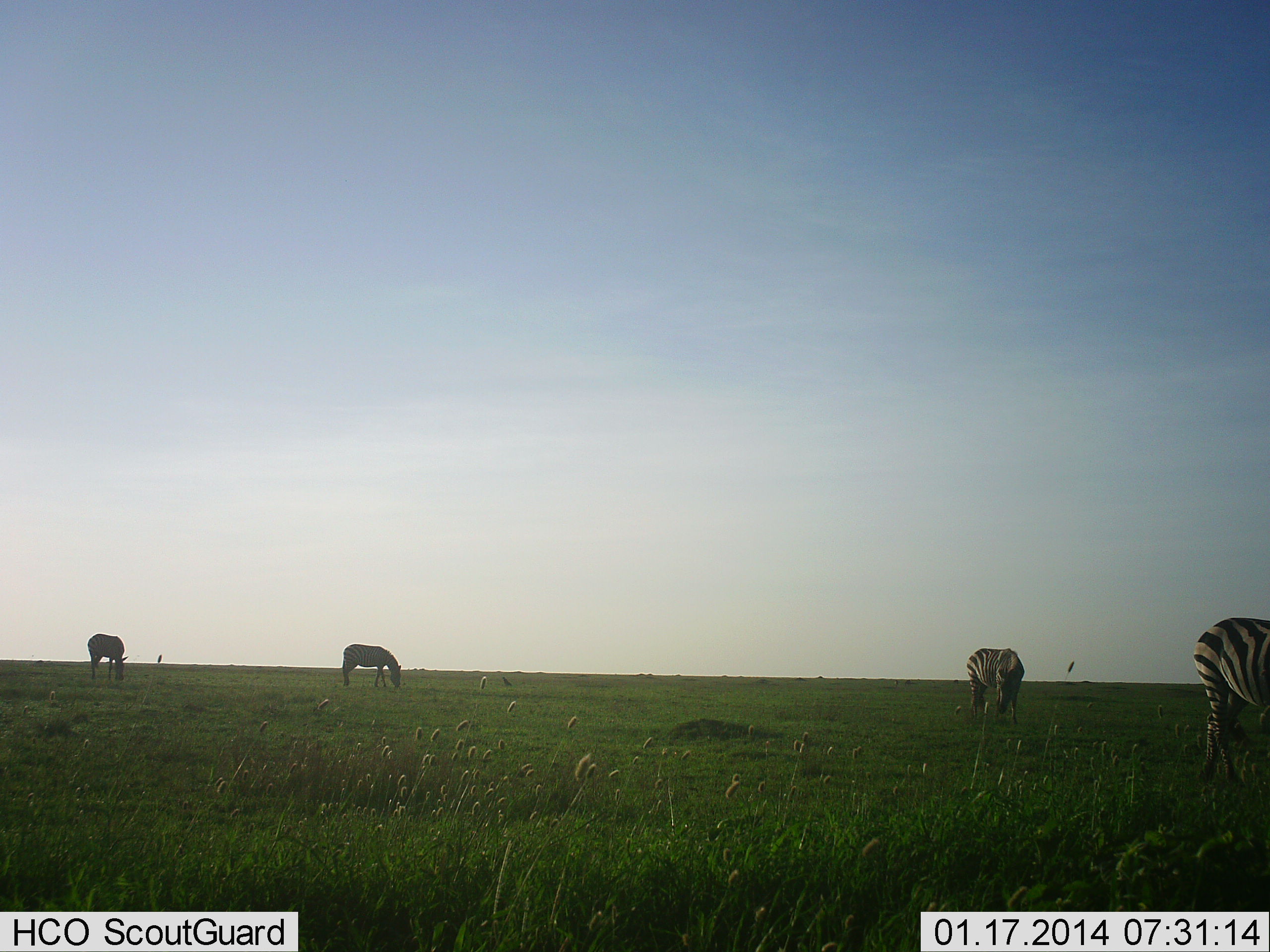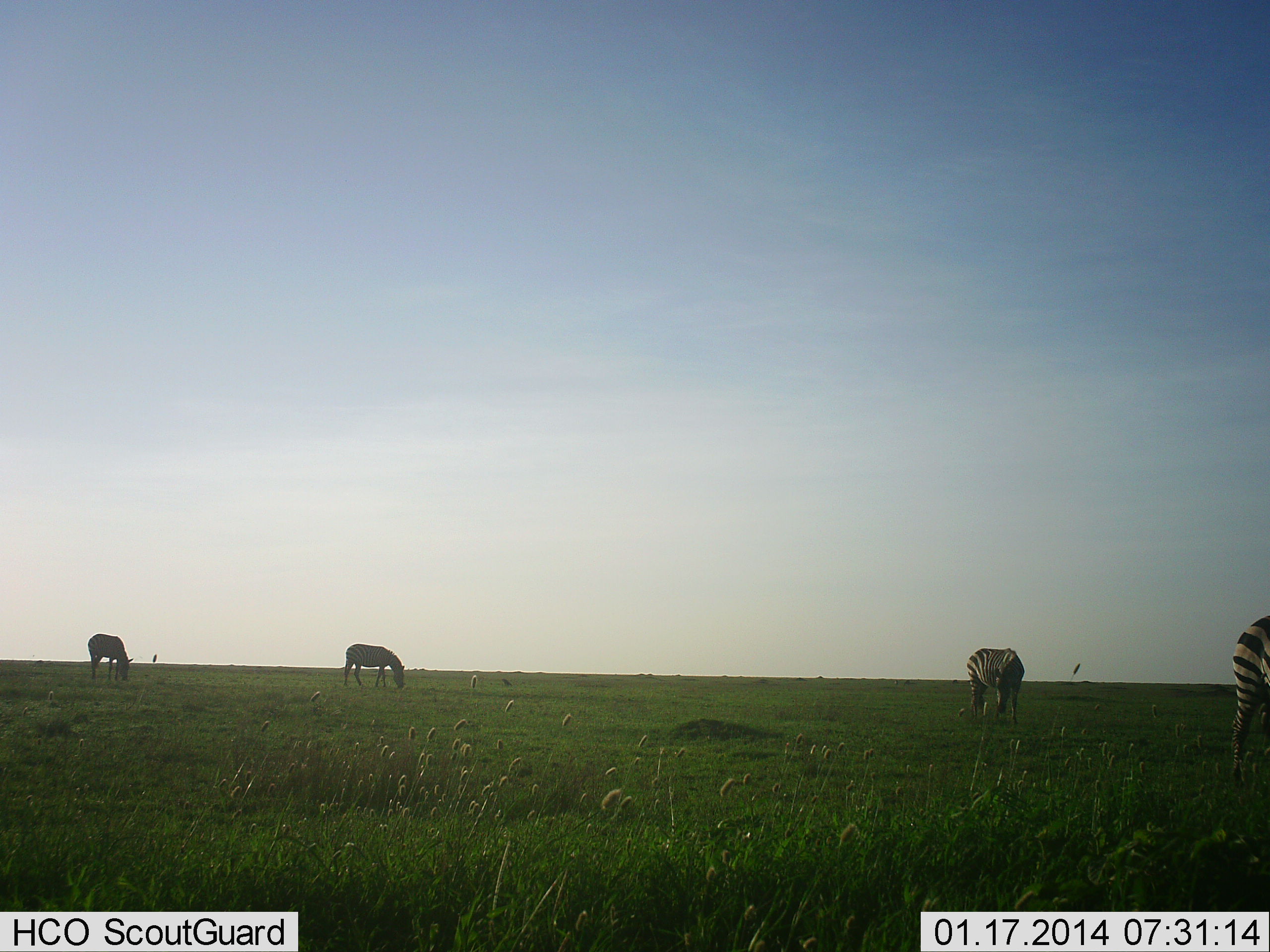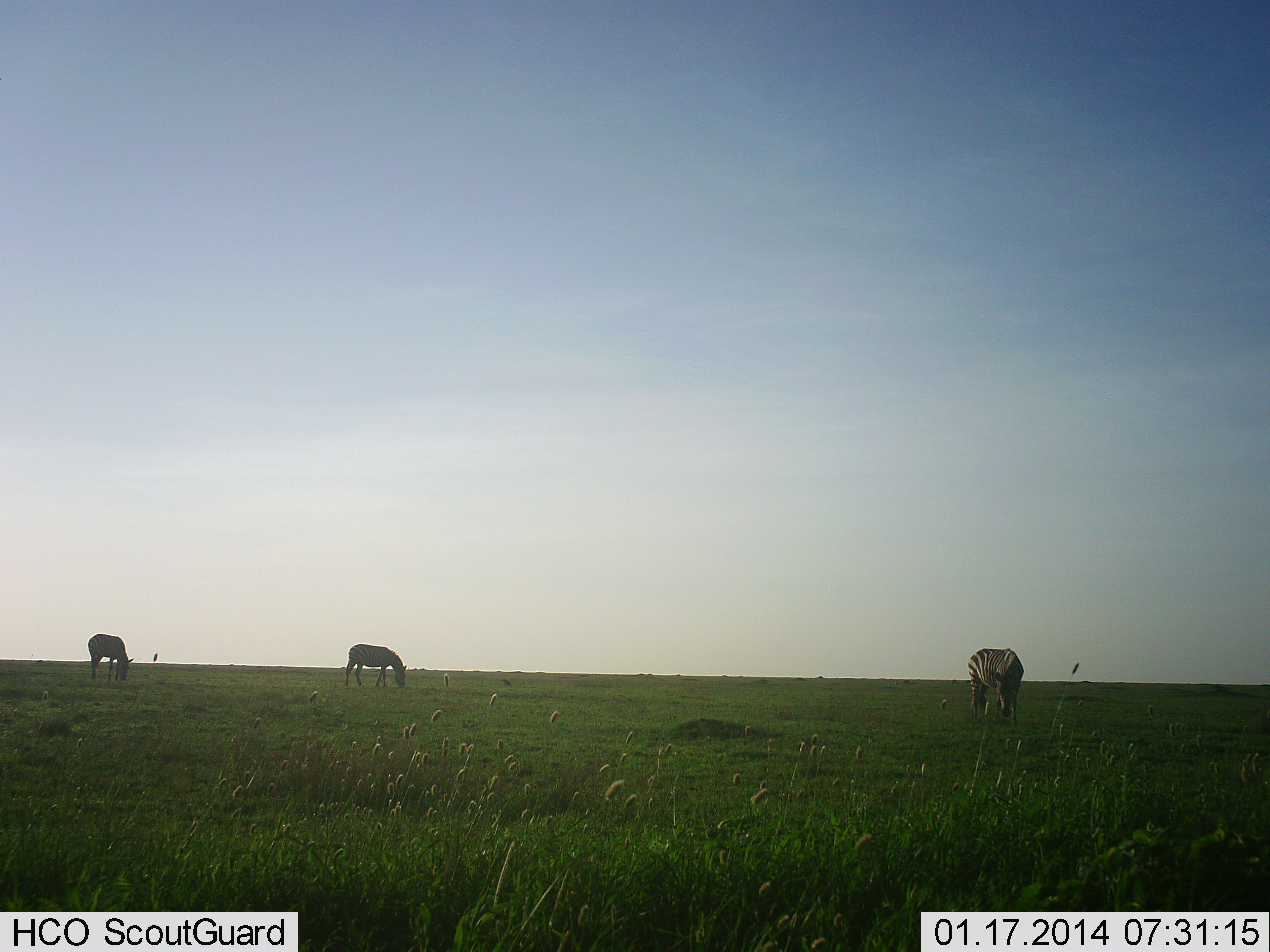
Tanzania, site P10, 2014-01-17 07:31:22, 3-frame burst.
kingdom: Animalia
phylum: Chordata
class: Mammalia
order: Perissodactyla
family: Equidae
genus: Equus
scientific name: Equus quagga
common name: plains zebra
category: zebra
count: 4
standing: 30%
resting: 10%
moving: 40%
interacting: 0%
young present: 0%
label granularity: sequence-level